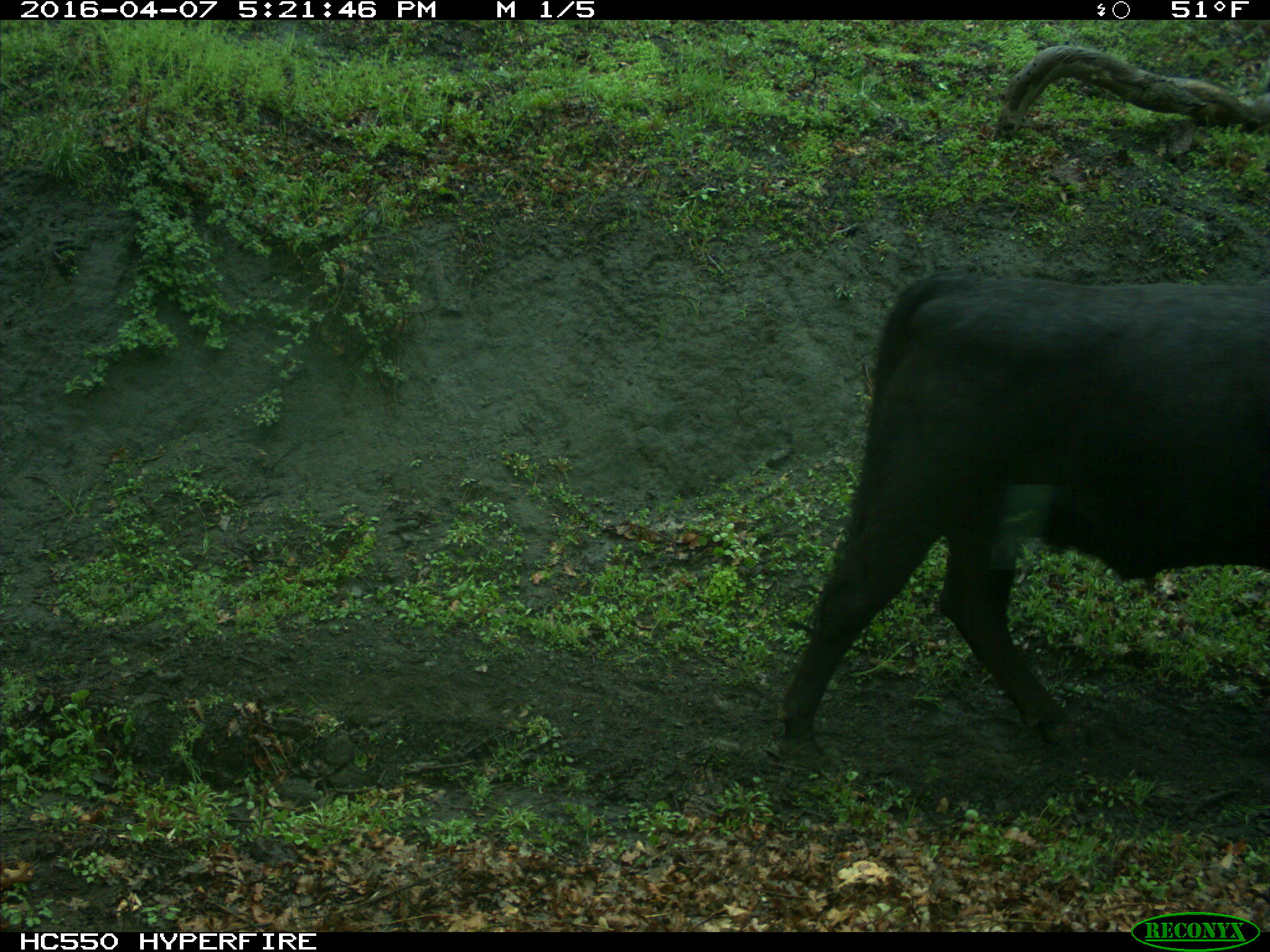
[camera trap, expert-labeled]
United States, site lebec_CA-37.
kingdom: Animalia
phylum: Chordata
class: Mammalia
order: Artiodactyla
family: Bovidae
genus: Bos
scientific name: Bos taurus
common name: domestic cow